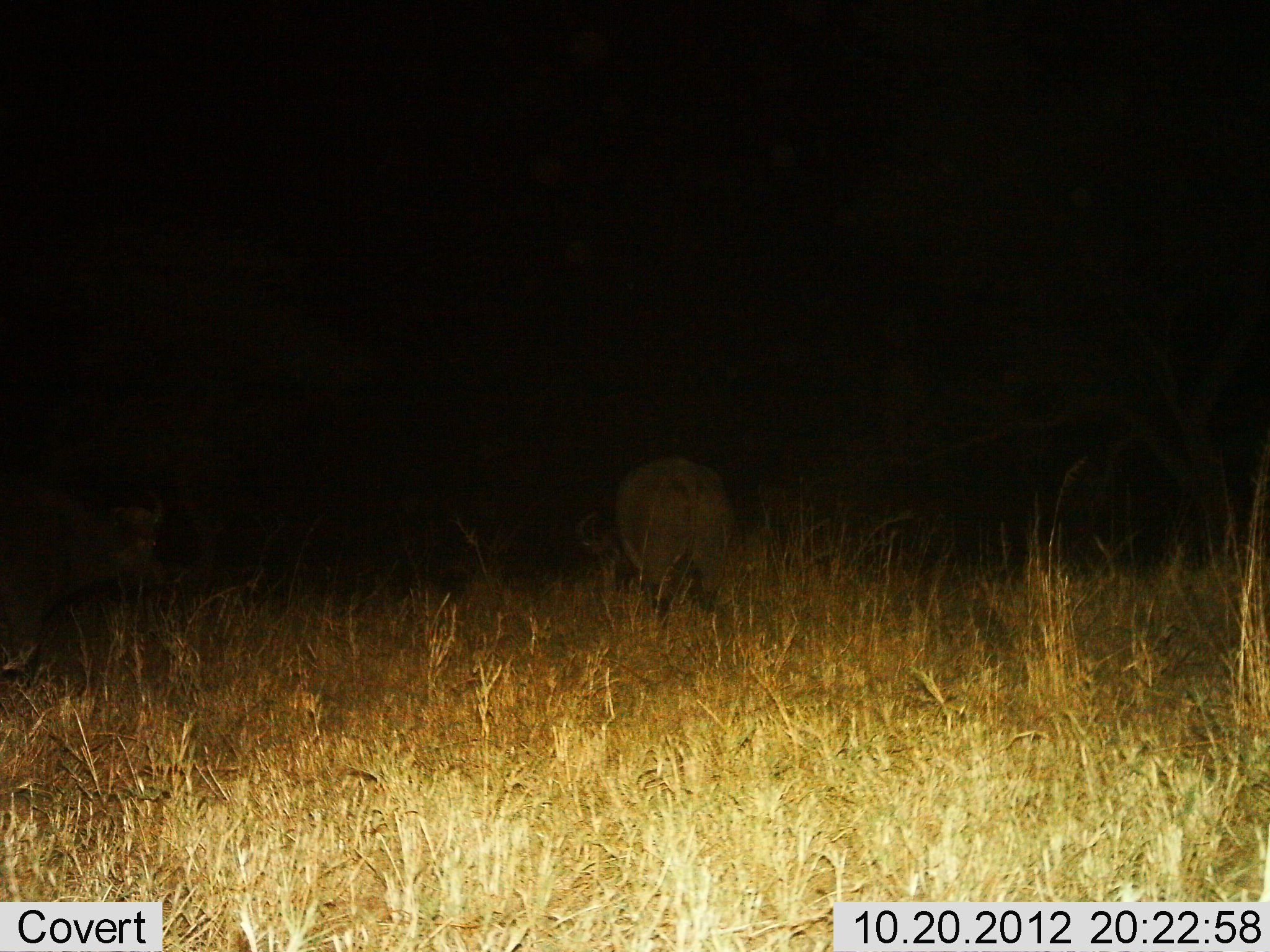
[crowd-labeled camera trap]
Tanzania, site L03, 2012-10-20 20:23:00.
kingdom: Animalia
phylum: Chordata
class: Mammalia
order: Artiodactyla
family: Bovidae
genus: Syncerus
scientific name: Syncerus caffer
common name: cape buffalo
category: buffalo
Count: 2.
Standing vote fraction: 70%.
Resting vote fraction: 0%.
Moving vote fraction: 30%.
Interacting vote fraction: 0%.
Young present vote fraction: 0%.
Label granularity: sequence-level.